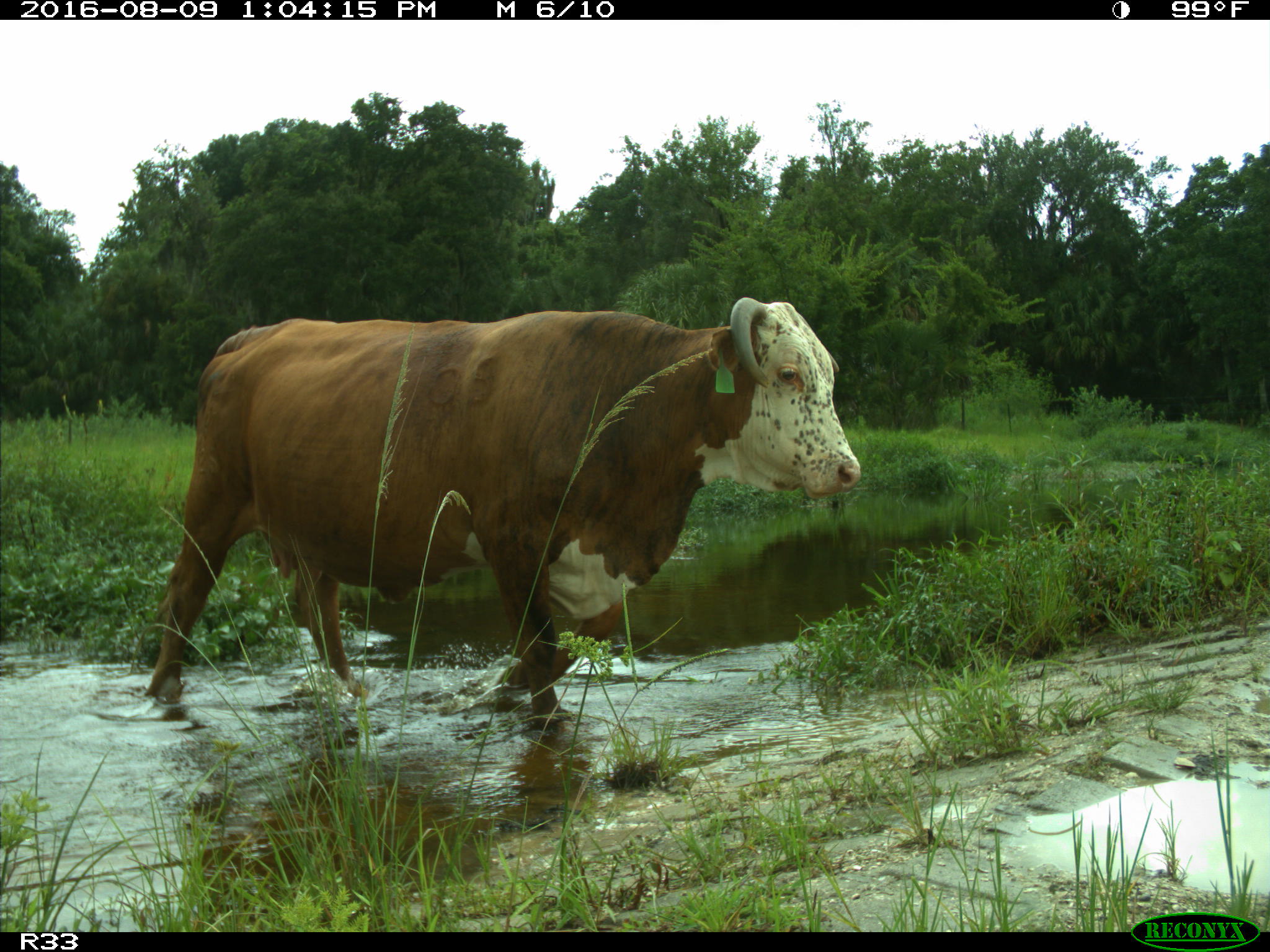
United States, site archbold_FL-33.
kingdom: Animalia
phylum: Chordata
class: Mammalia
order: Artiodactyla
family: Bovidae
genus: Bos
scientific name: Bos taurus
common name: domestic cow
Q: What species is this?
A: Bos taurus (domestic cow).